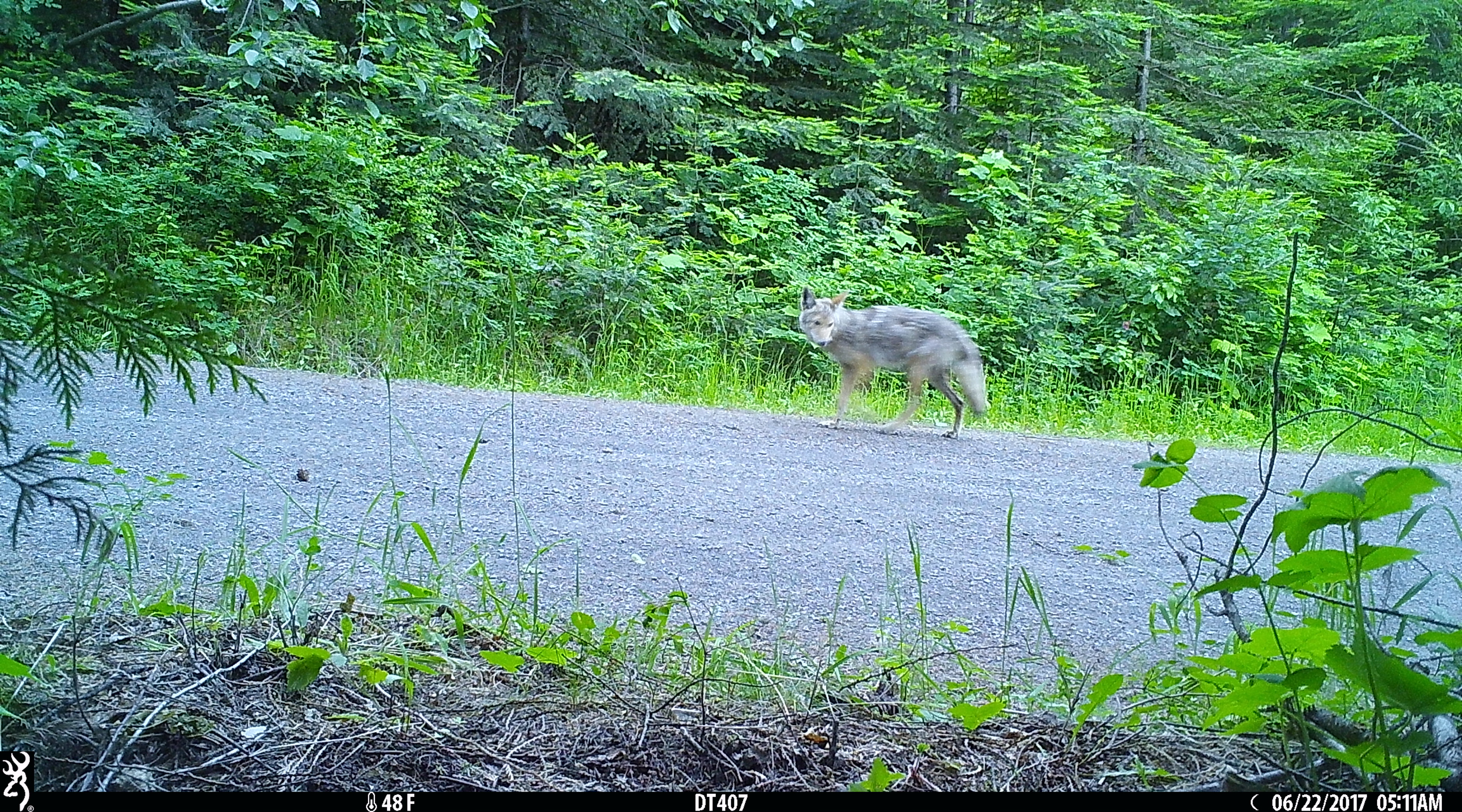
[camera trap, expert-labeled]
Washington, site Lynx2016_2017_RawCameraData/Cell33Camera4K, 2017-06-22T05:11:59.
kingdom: Animalia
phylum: Chordata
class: Mammalia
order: Carnivora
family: Canidae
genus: Canis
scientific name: Canis latrans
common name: coyote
Canis latrans (coyote). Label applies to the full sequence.